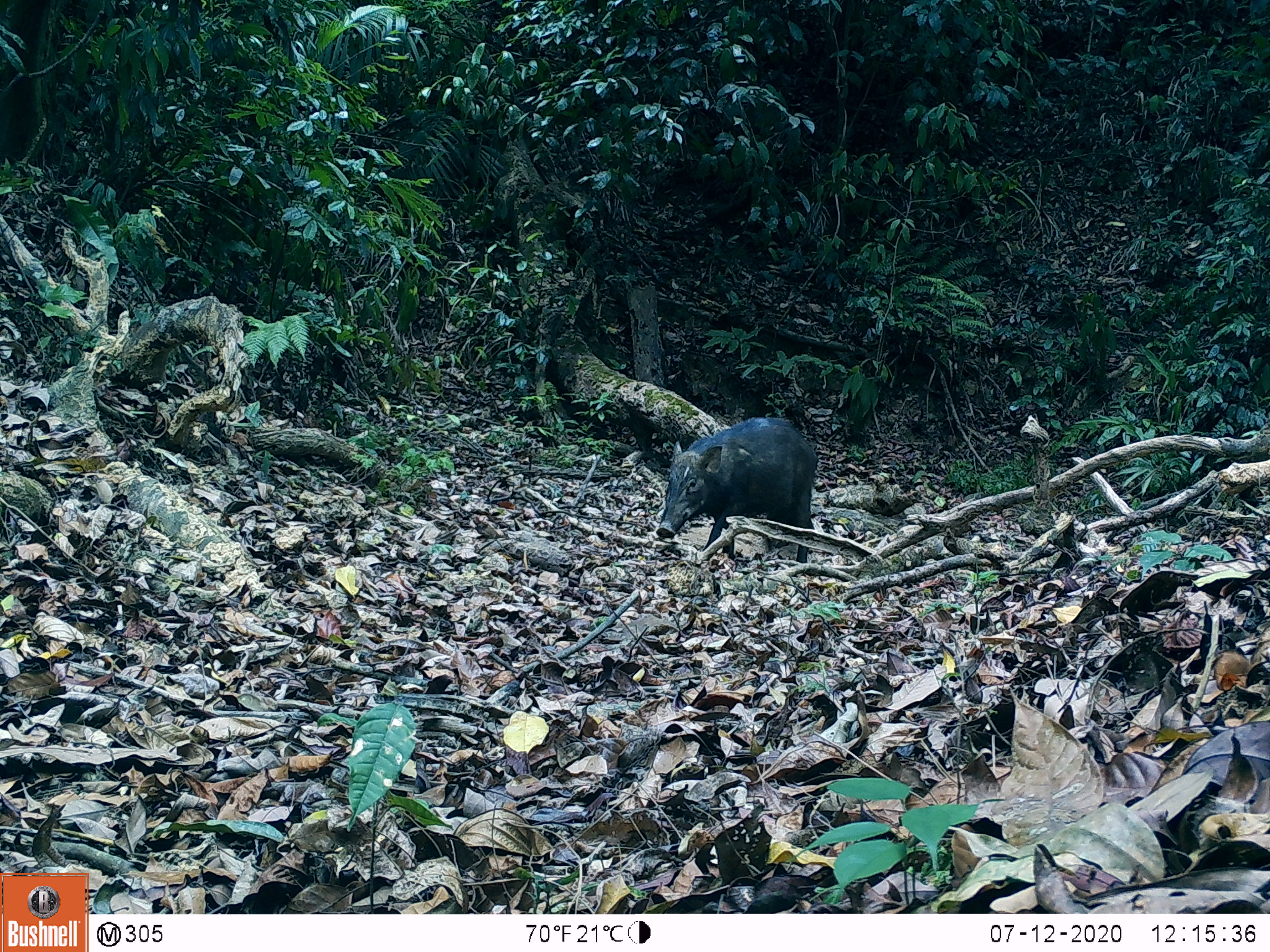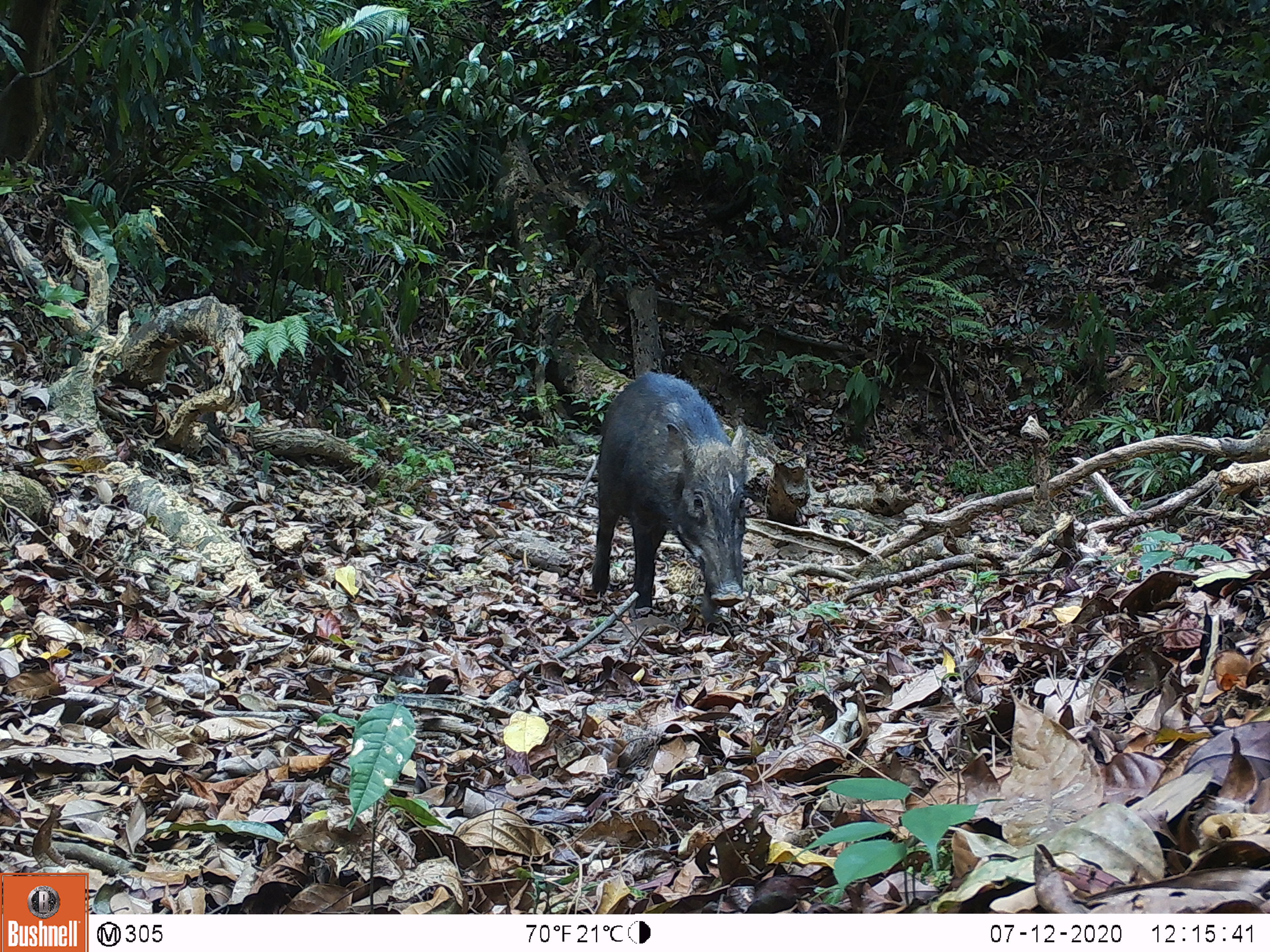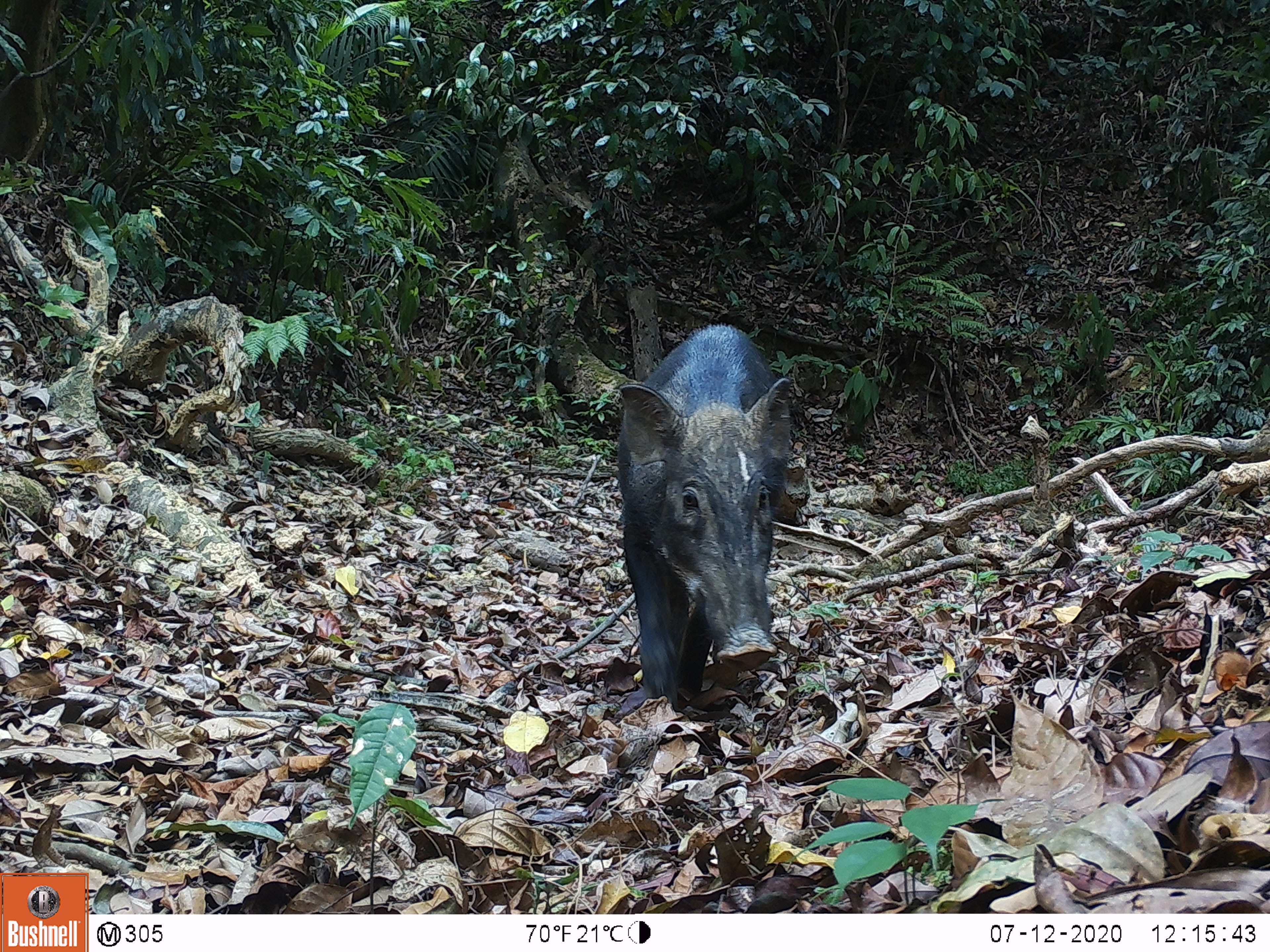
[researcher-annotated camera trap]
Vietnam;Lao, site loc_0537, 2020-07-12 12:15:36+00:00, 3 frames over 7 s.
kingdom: Animalia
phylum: Chordata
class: Mammalia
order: Artiodactyla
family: Suidae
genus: Sus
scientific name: Sus scrofa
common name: eurasian wild pig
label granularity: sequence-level